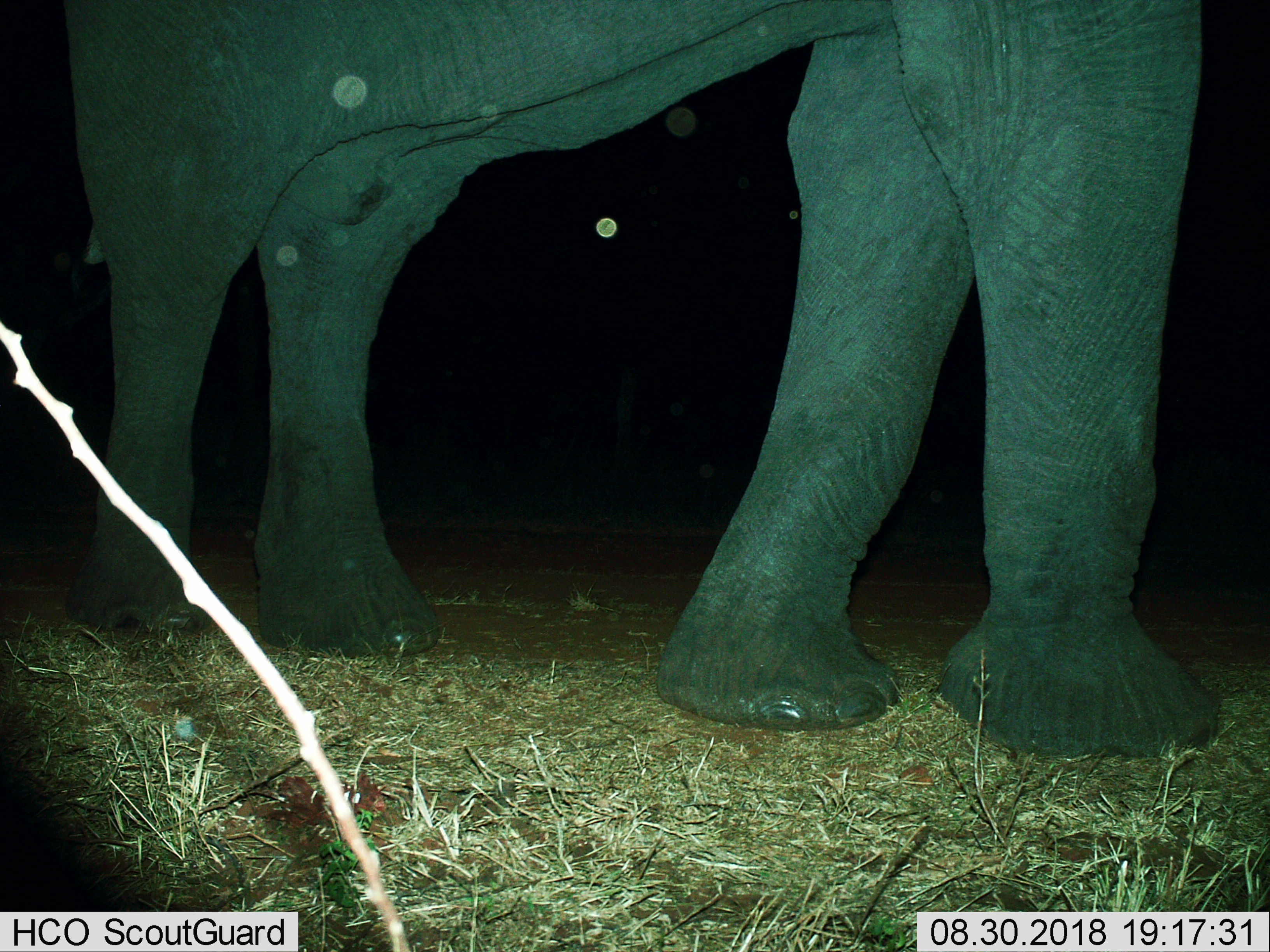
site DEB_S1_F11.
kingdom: Animalia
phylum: Chordata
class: Mammalia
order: Proboscidea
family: Elephantidae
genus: Loxodonta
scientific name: Loxodonta africana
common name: african bush elephant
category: elephant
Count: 1.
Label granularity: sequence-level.